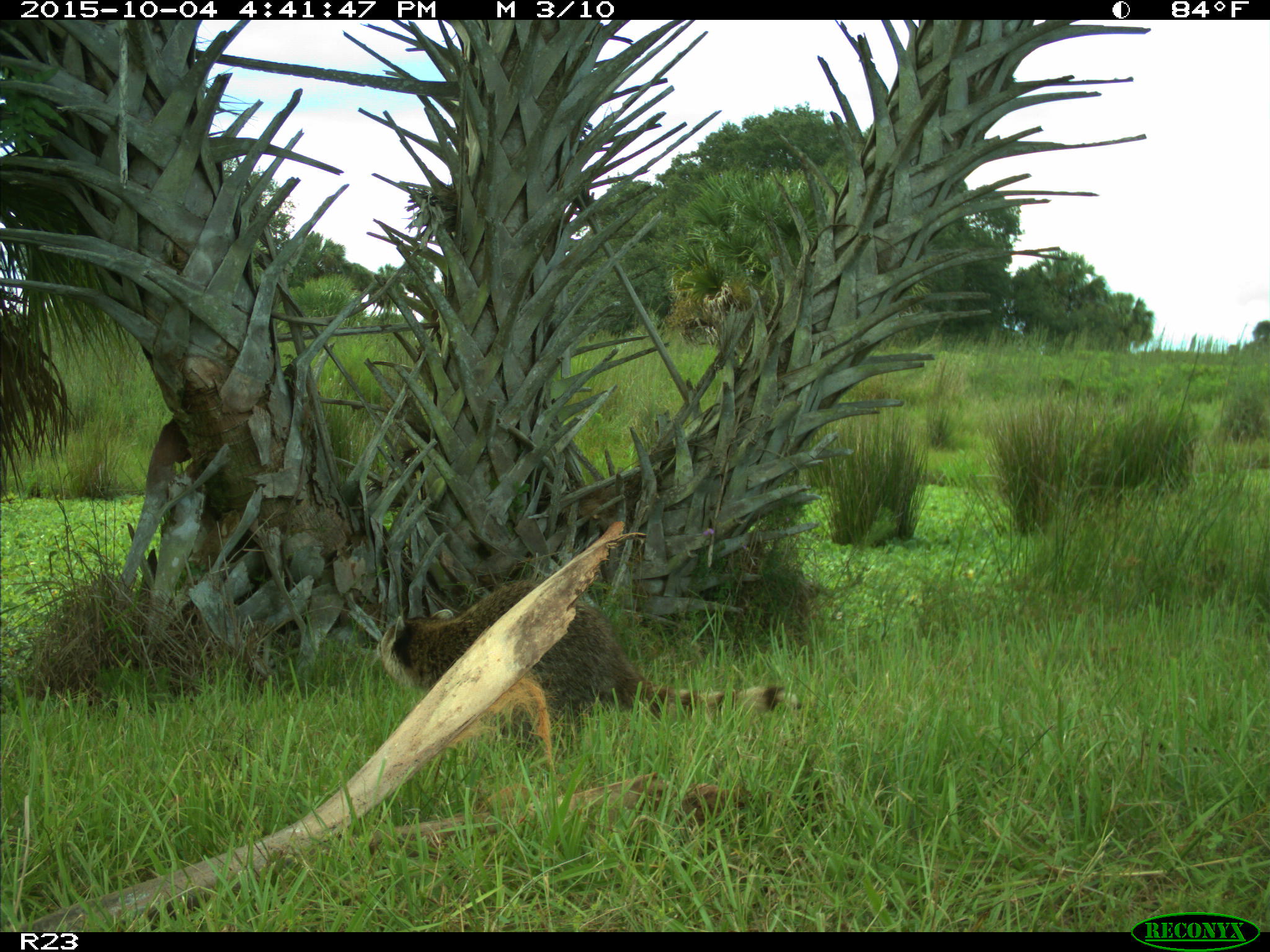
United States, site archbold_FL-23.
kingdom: Animalia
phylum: Chordata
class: Mammalia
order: Carnivora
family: Procyonidae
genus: Procyon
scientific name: Procyon lotor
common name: common raccoon